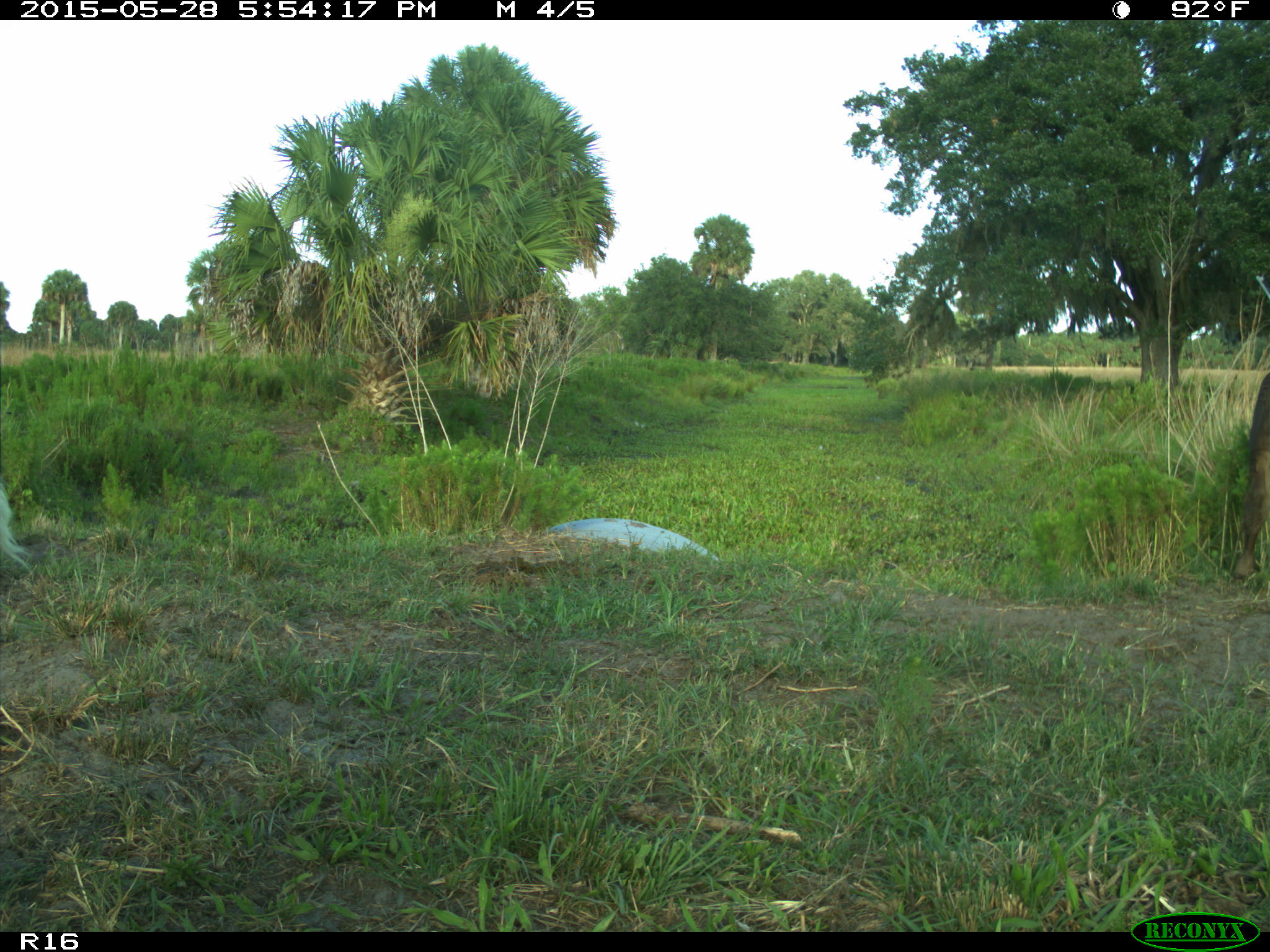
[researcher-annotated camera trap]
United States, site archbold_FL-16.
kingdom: Animalia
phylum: Chordata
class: Mammalia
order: Artiodactyla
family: Bovidae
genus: Bos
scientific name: Bos taurus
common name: domestic cow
Bos taurus (domestic cow).